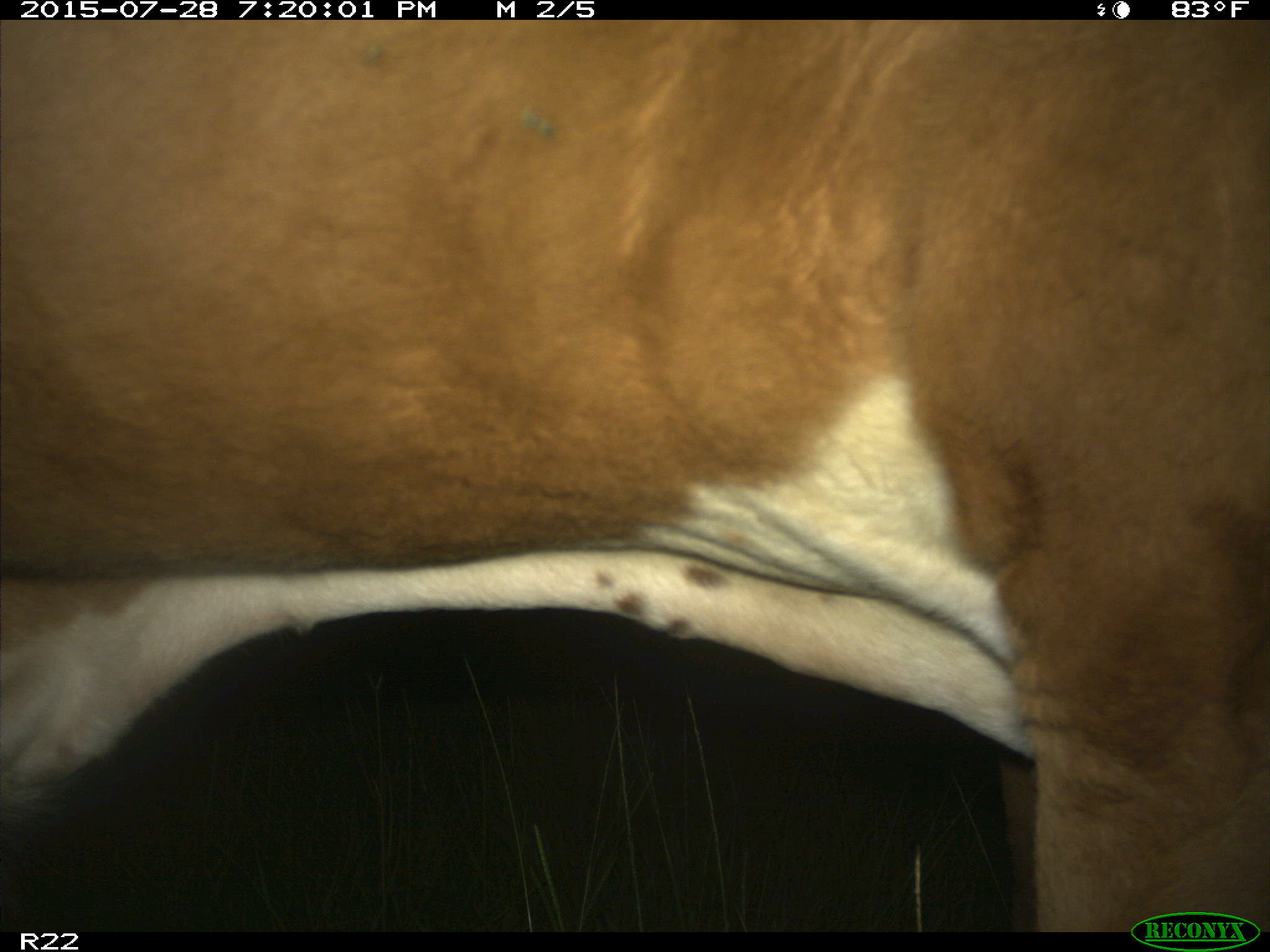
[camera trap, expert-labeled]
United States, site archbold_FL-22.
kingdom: Animalia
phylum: Chordata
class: Mammalia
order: Artiodactyla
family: Bovidae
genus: Bos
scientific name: Bos taurus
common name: domestic cow